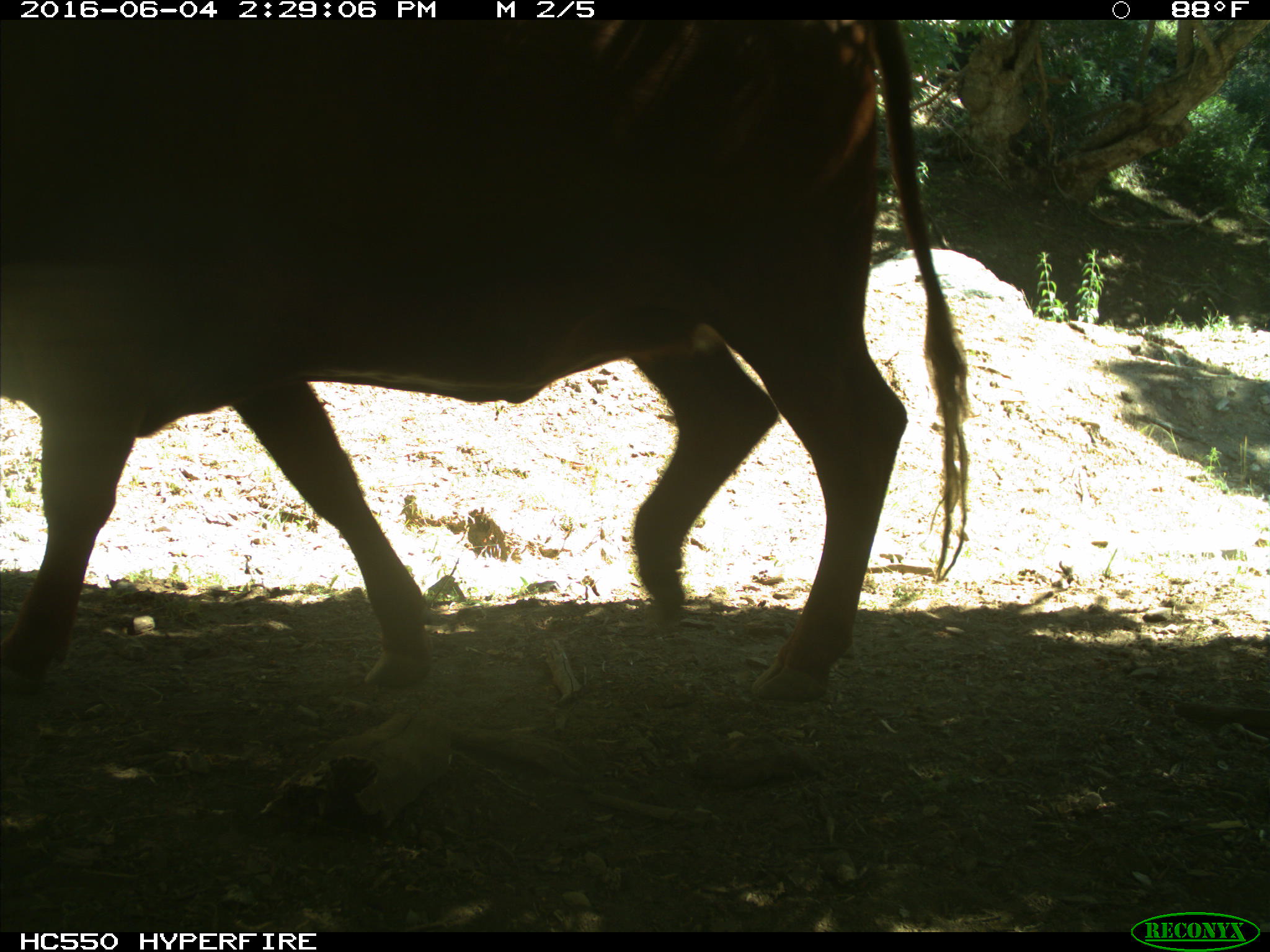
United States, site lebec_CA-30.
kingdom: Animalia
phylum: Chordata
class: Mammalia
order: Artiodactyla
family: Bovidae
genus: Bos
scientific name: Bos taurus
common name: domestic cow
Bos taurus (domestic cow).